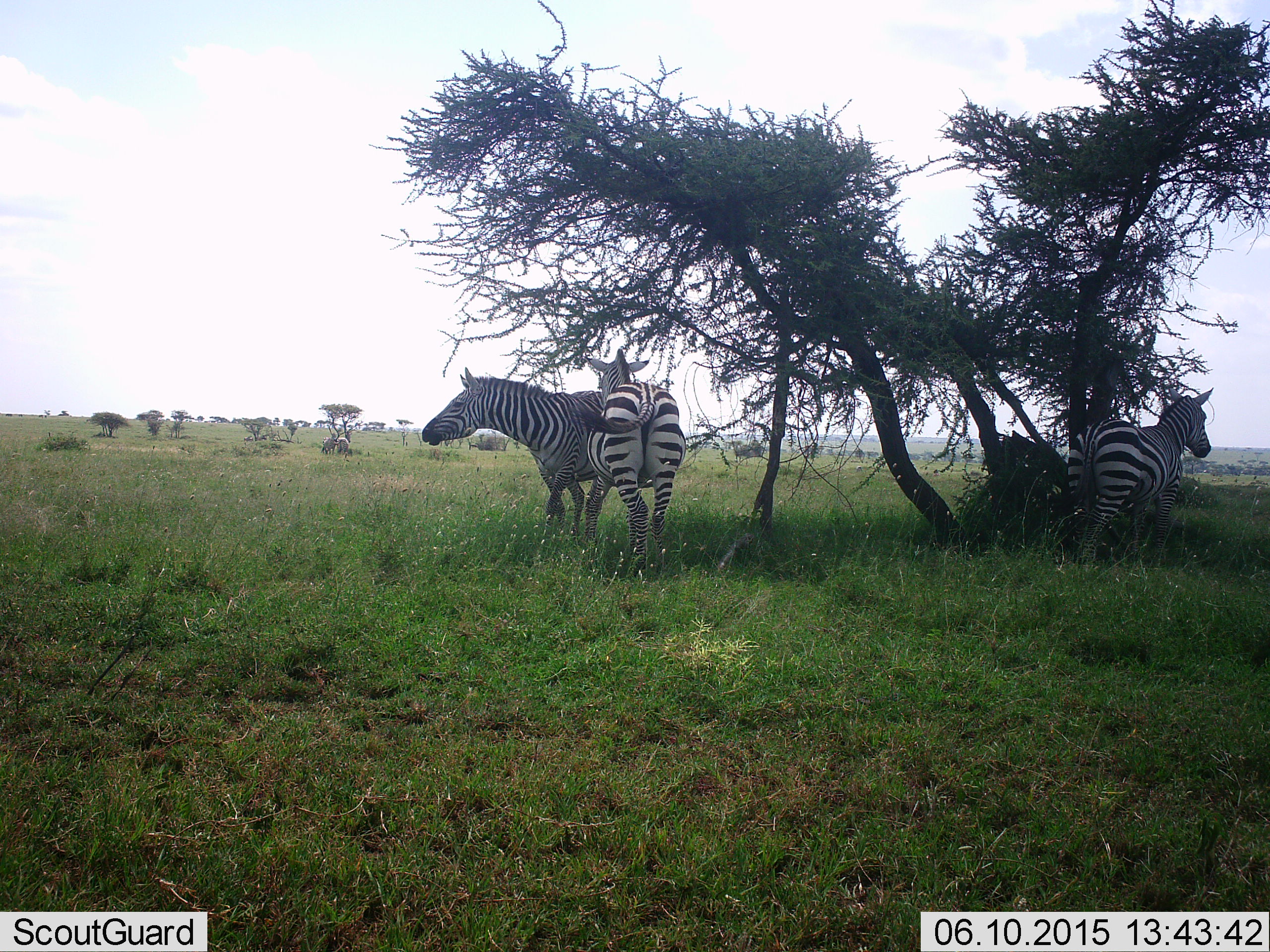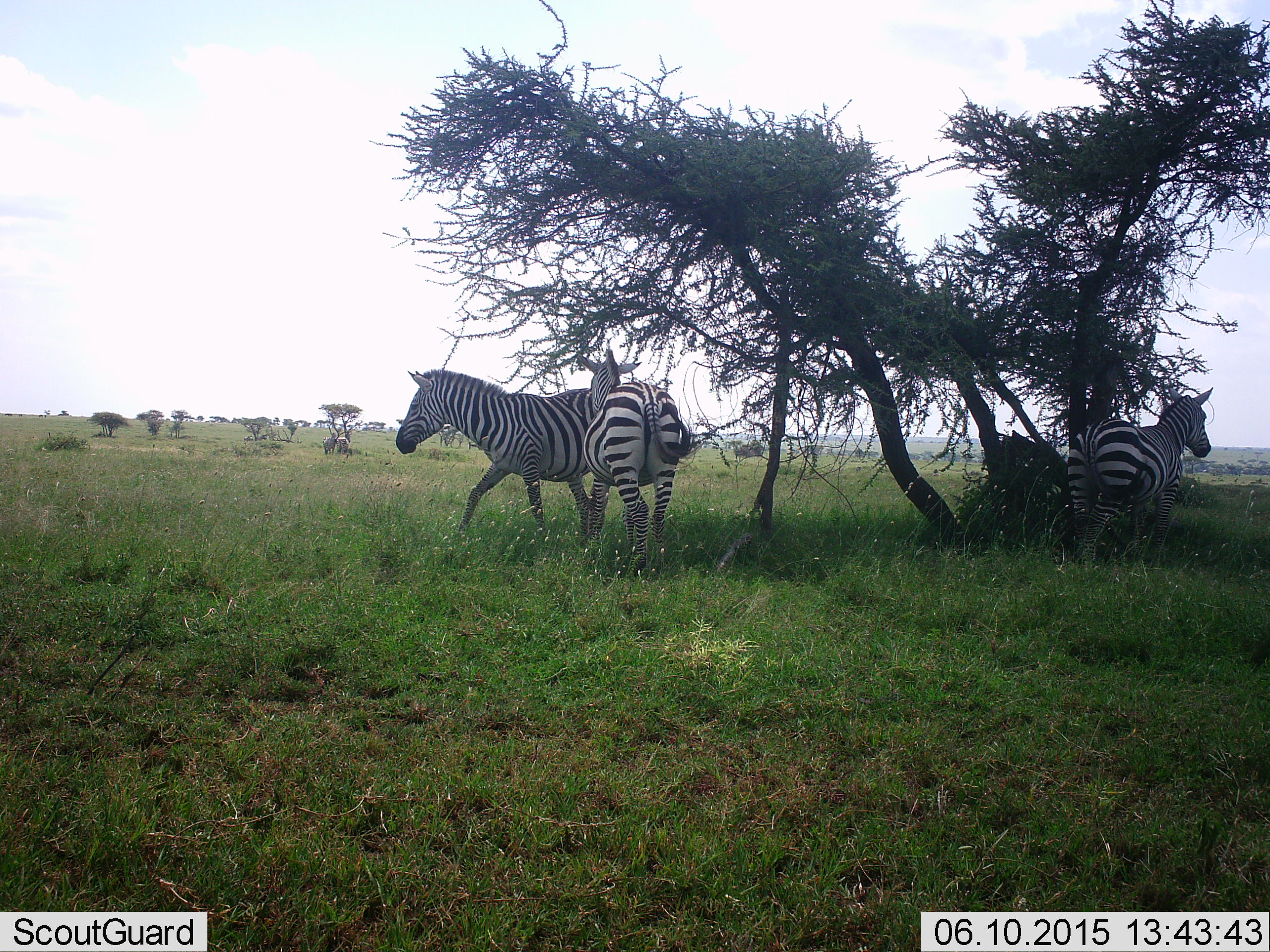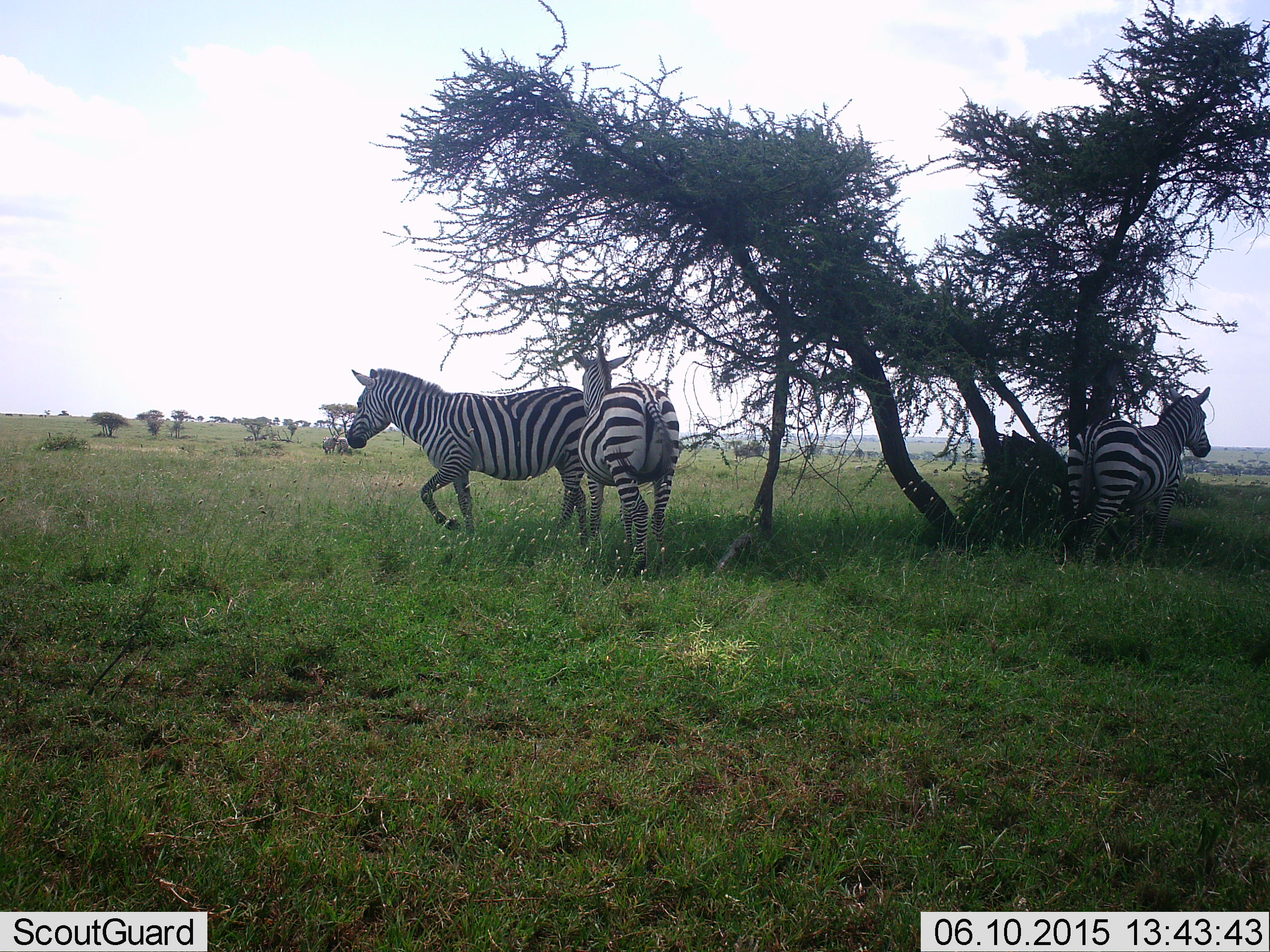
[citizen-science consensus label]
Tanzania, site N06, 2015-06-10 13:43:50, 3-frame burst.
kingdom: Animalia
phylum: Chordata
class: Mammalia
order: Perissodactyla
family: Equidae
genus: Equus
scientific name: Equus quagga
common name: plains zebra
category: zebra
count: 3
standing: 80%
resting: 30%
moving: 30%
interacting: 20%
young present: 0%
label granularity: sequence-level